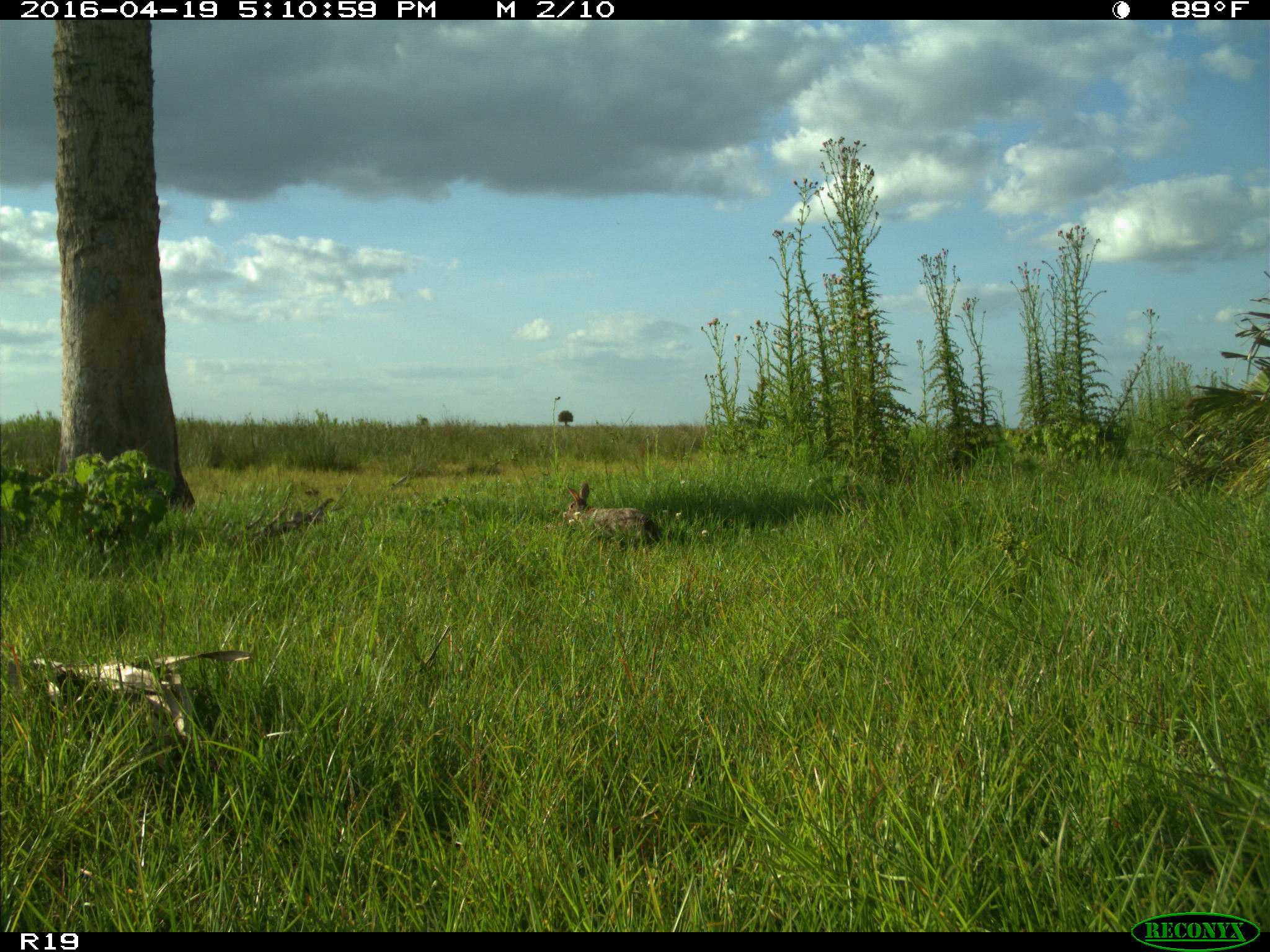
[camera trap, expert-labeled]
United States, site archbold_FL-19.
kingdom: Animalia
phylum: Chordata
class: Mammalia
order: Lagomorpha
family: Leporidae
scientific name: Leporidae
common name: rabbits and hares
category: unidentified rabbit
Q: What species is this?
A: Unidentified rabbit (rabbits and hares) (Leporidae).